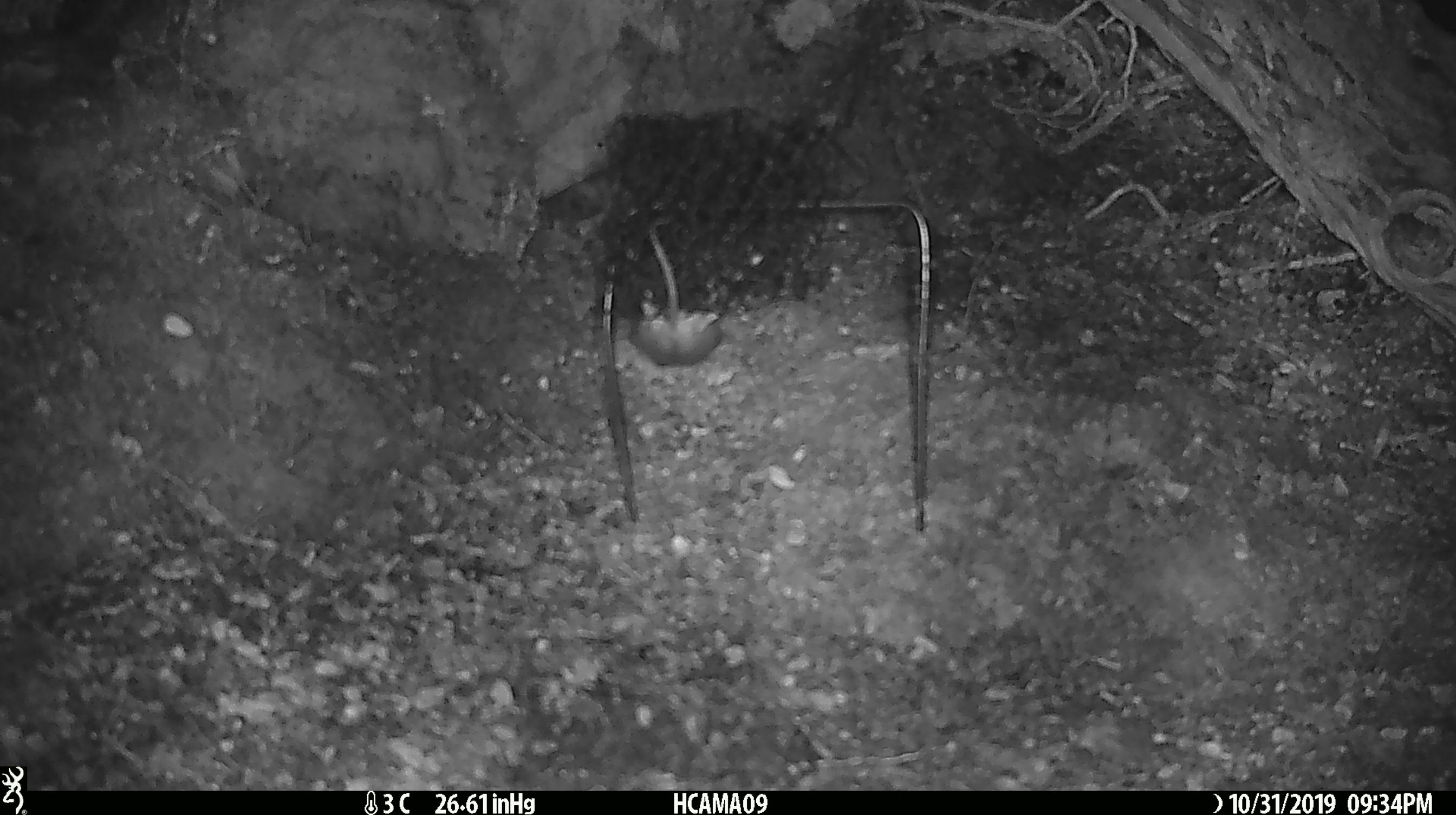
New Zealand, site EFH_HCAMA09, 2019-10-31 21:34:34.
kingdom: Animalia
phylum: Chordata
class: Mammalia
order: Rodentia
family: Muridae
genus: Mus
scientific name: Mus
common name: mouse